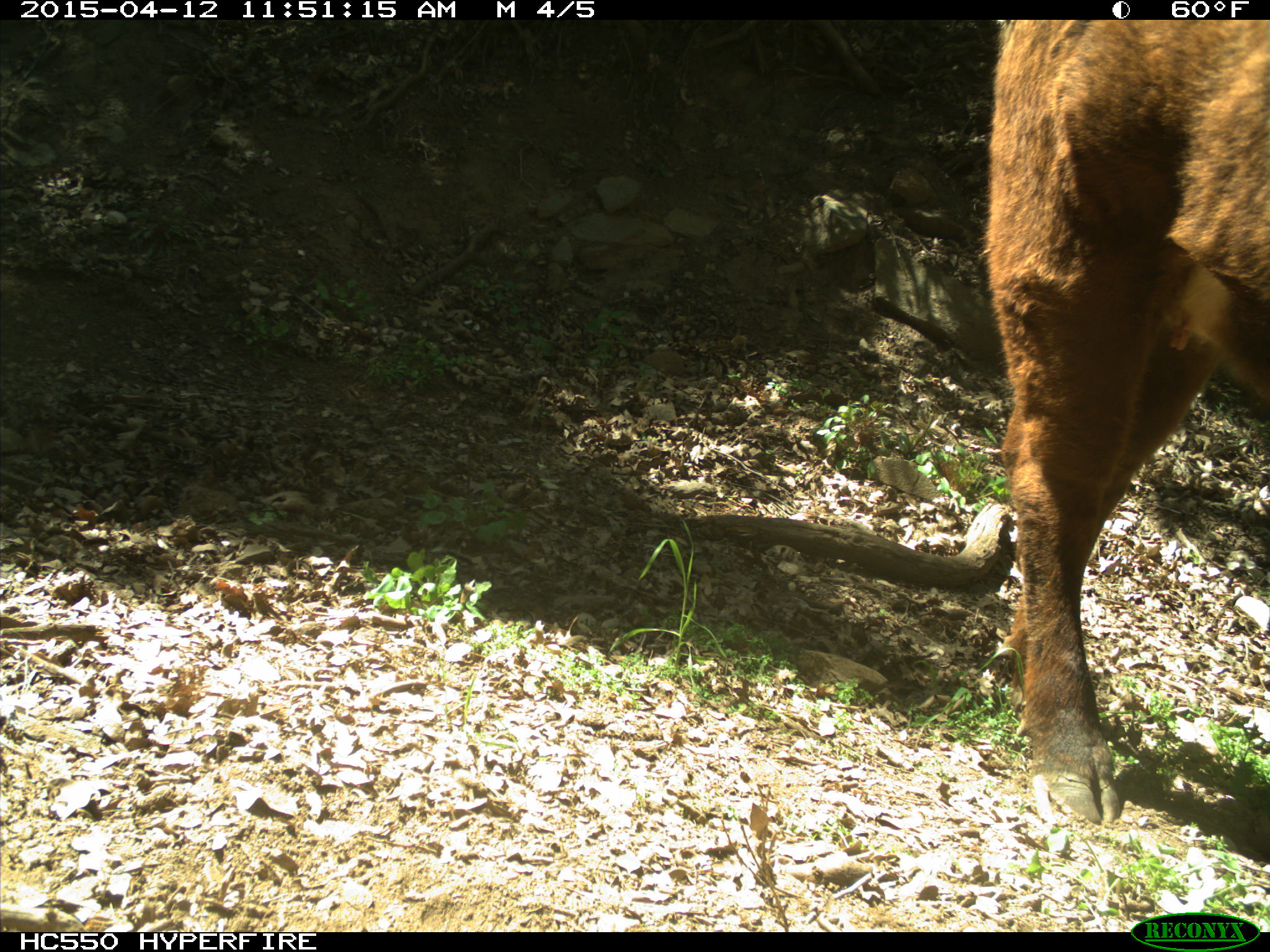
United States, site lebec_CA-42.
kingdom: Animalia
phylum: Chordata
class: Mammalia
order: Artiodactyla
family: Bovidae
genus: Bos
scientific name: Bos taurus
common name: domestic cow